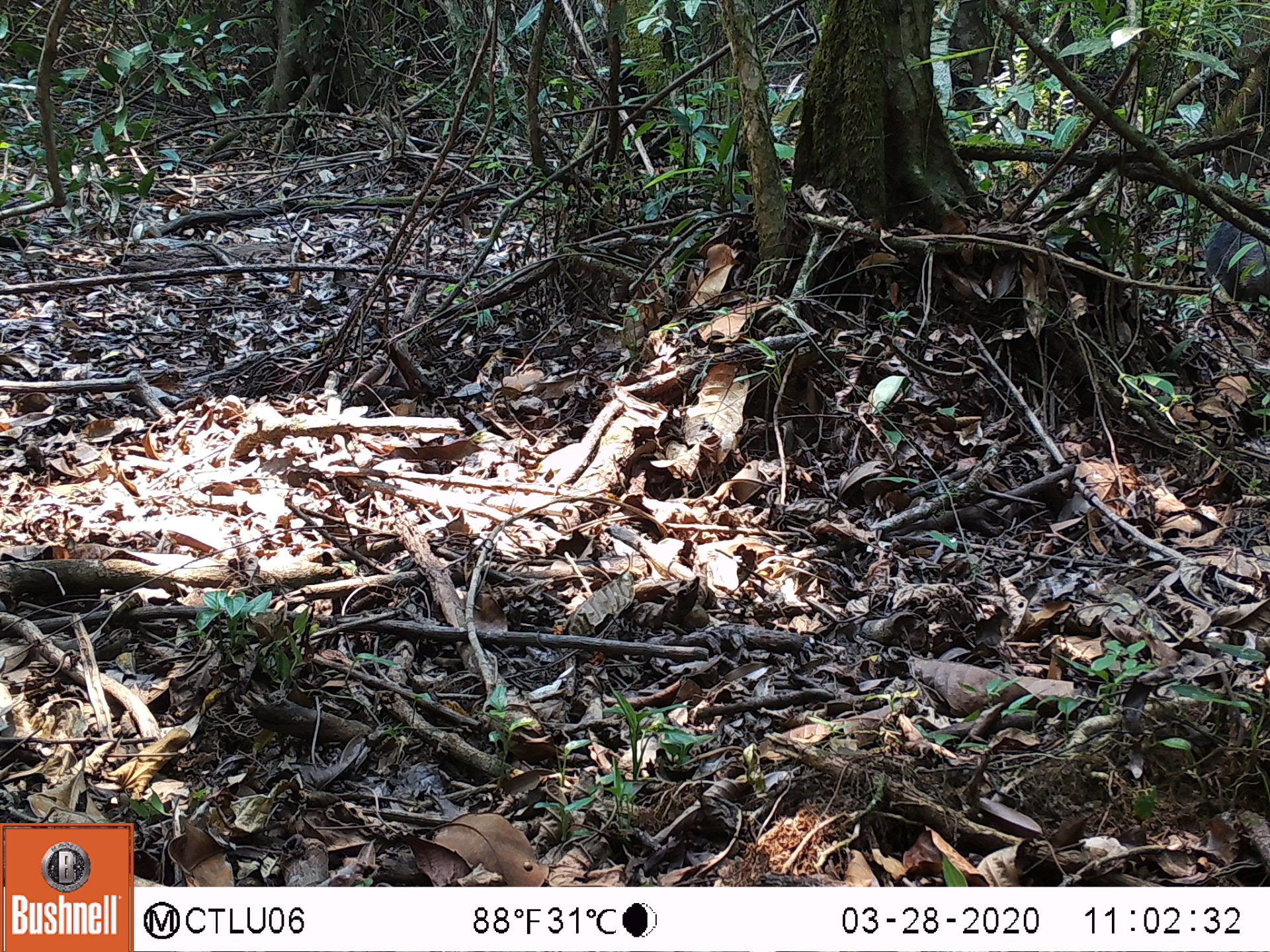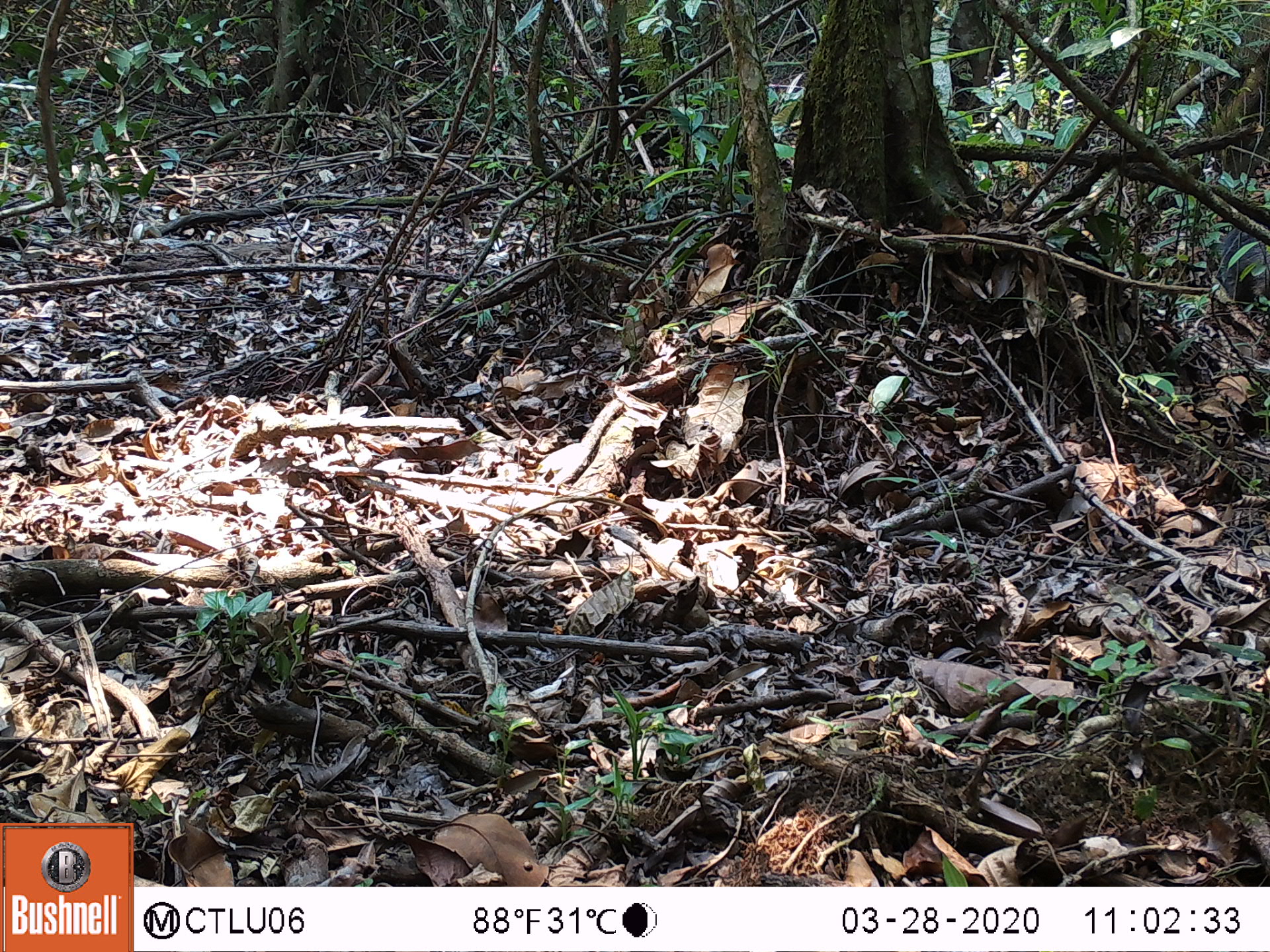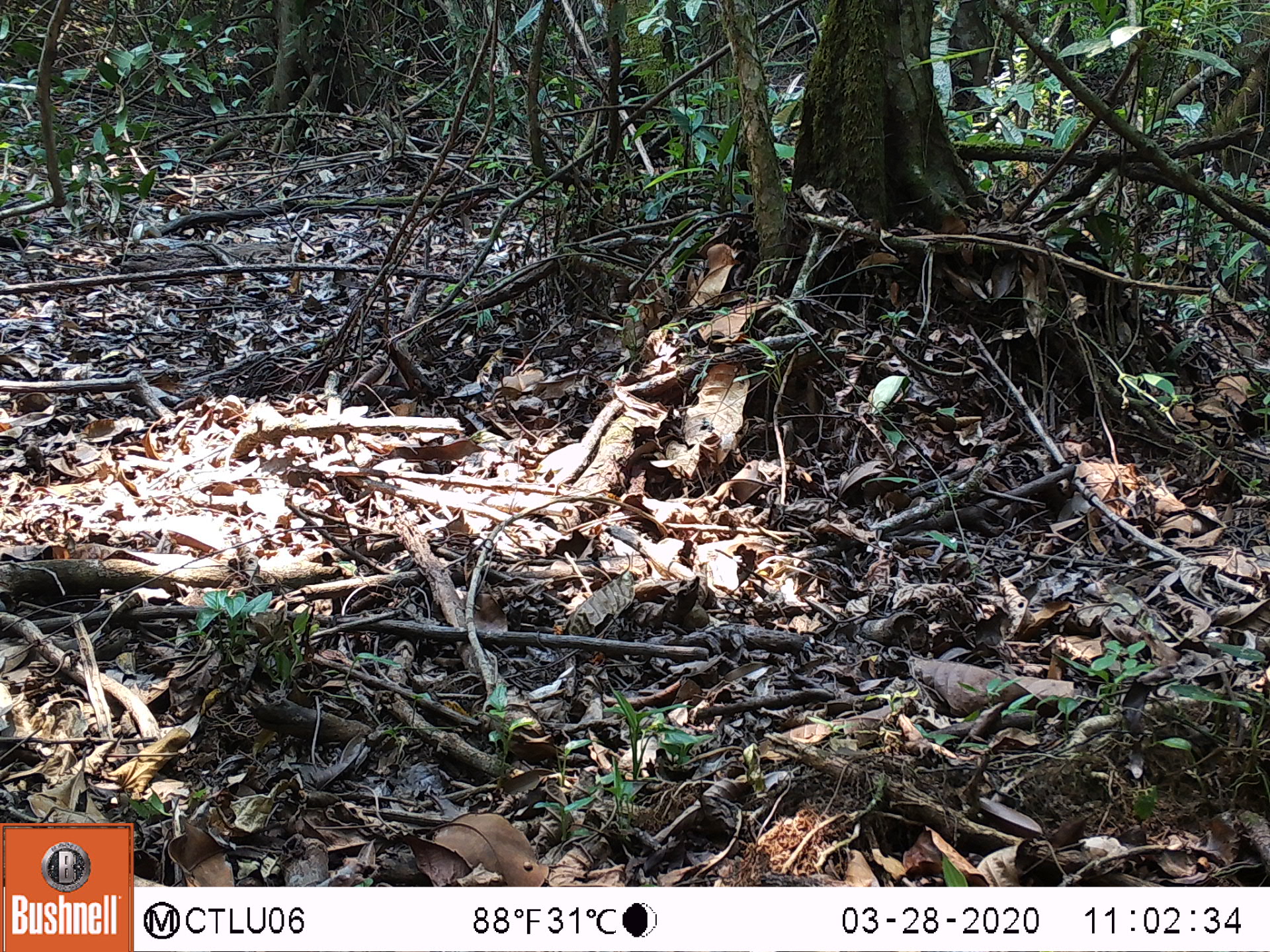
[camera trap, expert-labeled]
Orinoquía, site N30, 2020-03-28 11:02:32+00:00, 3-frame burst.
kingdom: Animalia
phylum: Chordata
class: Mammalia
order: Artiodactyla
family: Tayassuidae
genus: Pecari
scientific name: Pecari tajacu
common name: collared peccary